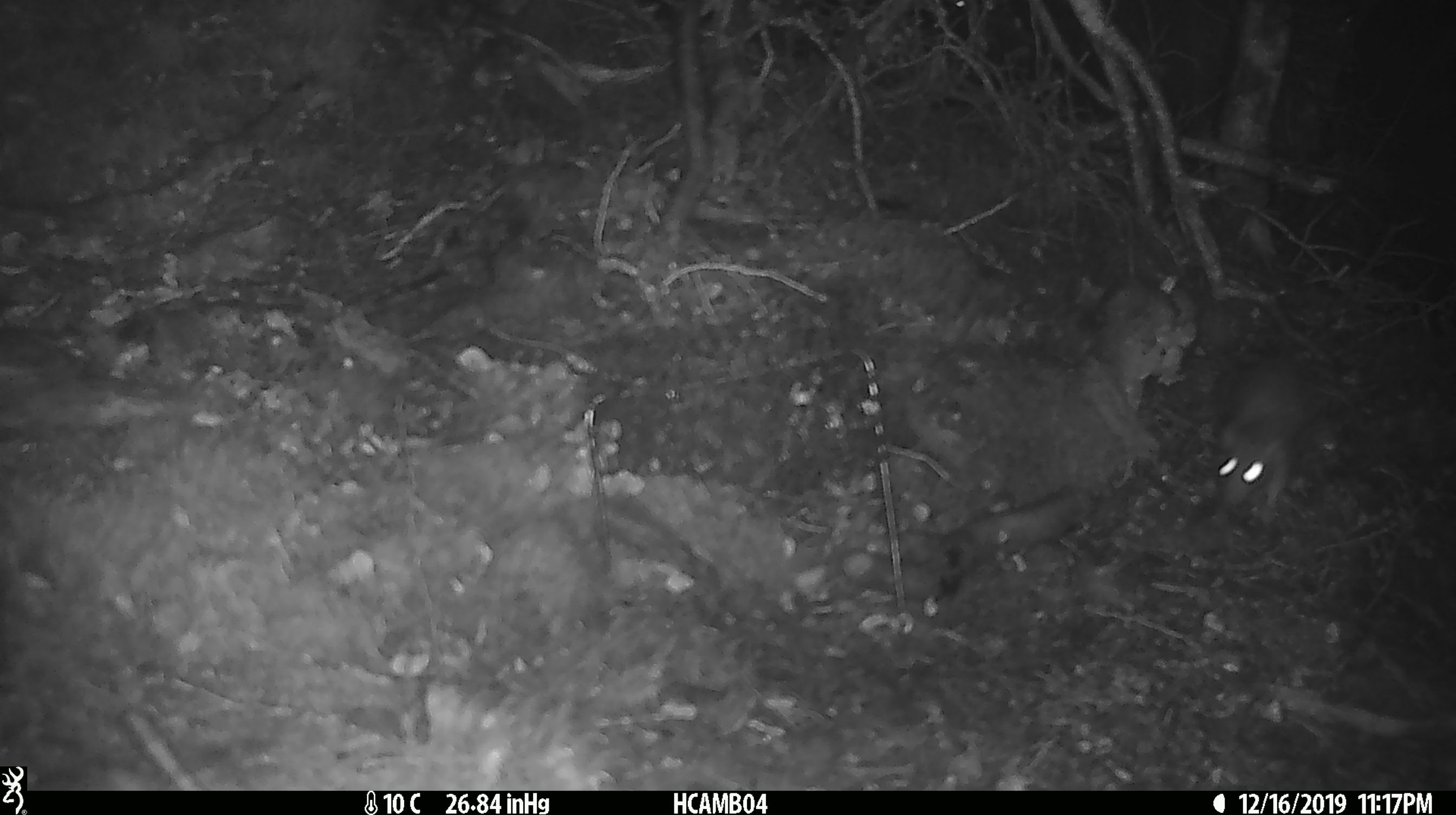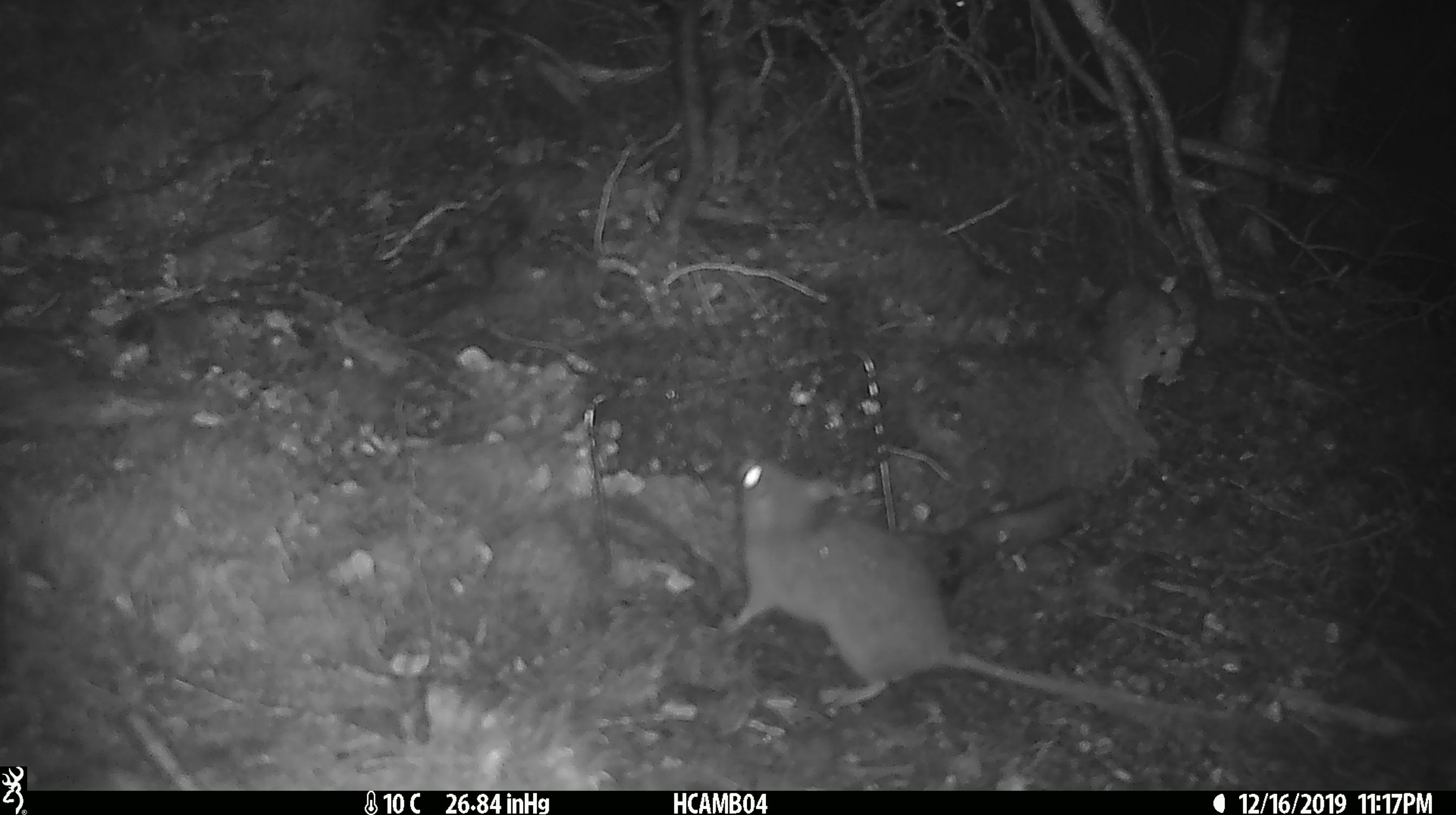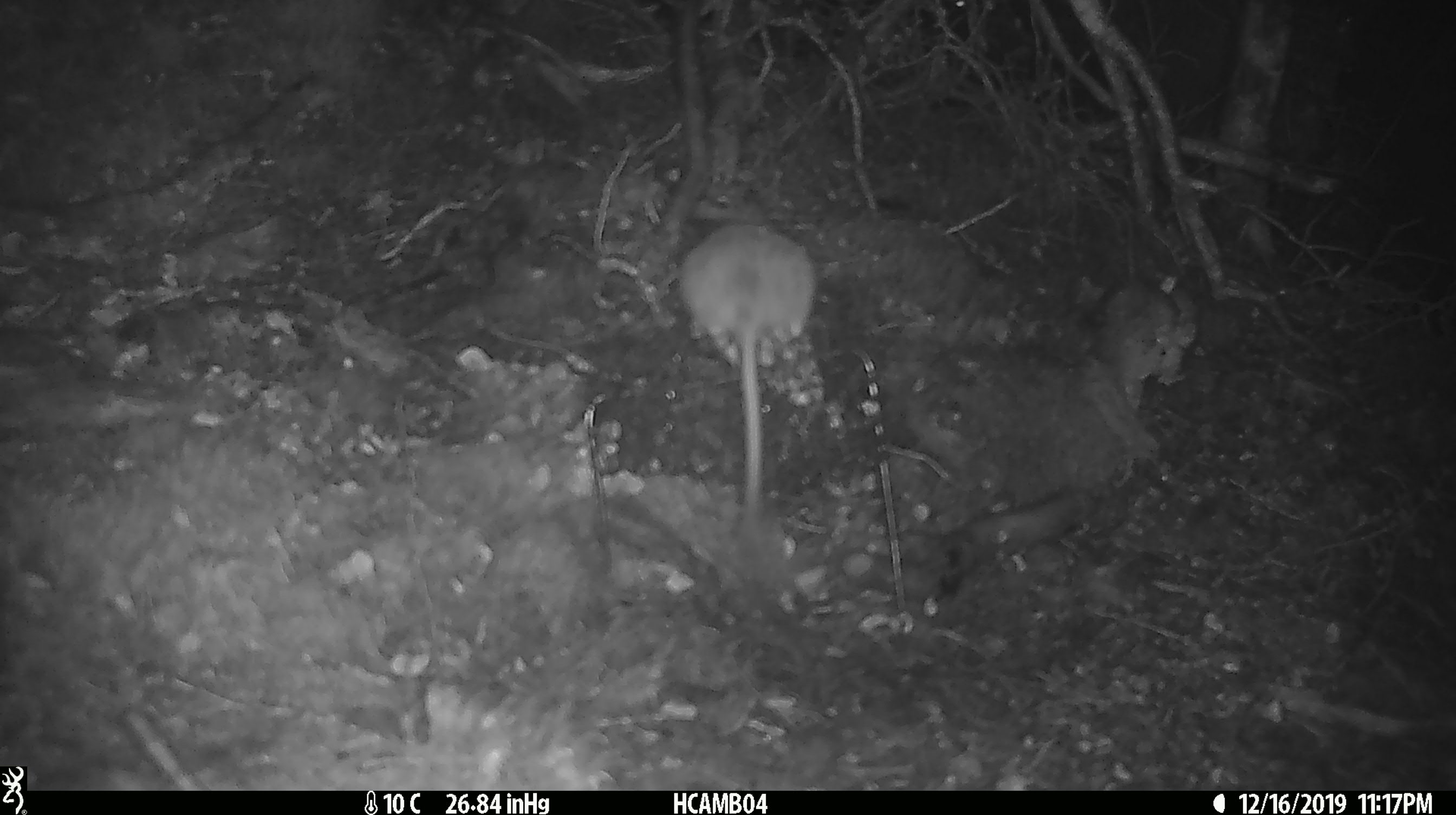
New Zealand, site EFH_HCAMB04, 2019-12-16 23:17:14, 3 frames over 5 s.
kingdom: Animalia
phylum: Chordata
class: Mammalia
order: Rodentia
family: Muridae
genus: Rattus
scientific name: Rattus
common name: rat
Rat (Rattus).